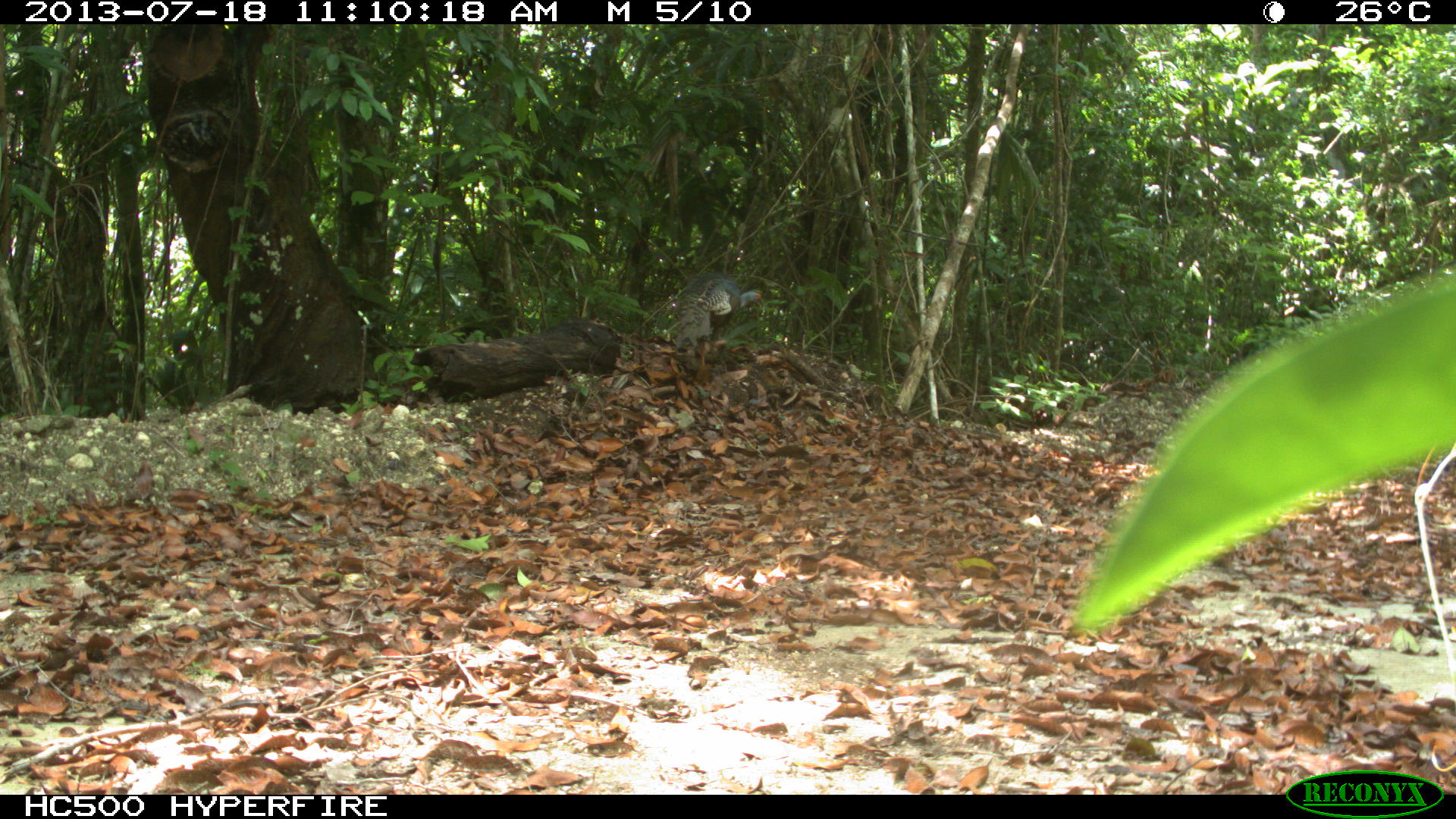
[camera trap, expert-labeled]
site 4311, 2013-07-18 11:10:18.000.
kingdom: Animalia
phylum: Chordata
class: Aves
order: Galliformes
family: Phasianidae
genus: Meleagris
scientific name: Meleagris ocellata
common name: ocellated turkey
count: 1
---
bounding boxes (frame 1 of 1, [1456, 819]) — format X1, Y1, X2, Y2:
meleagris ocellata: 672, 272, 765, 367